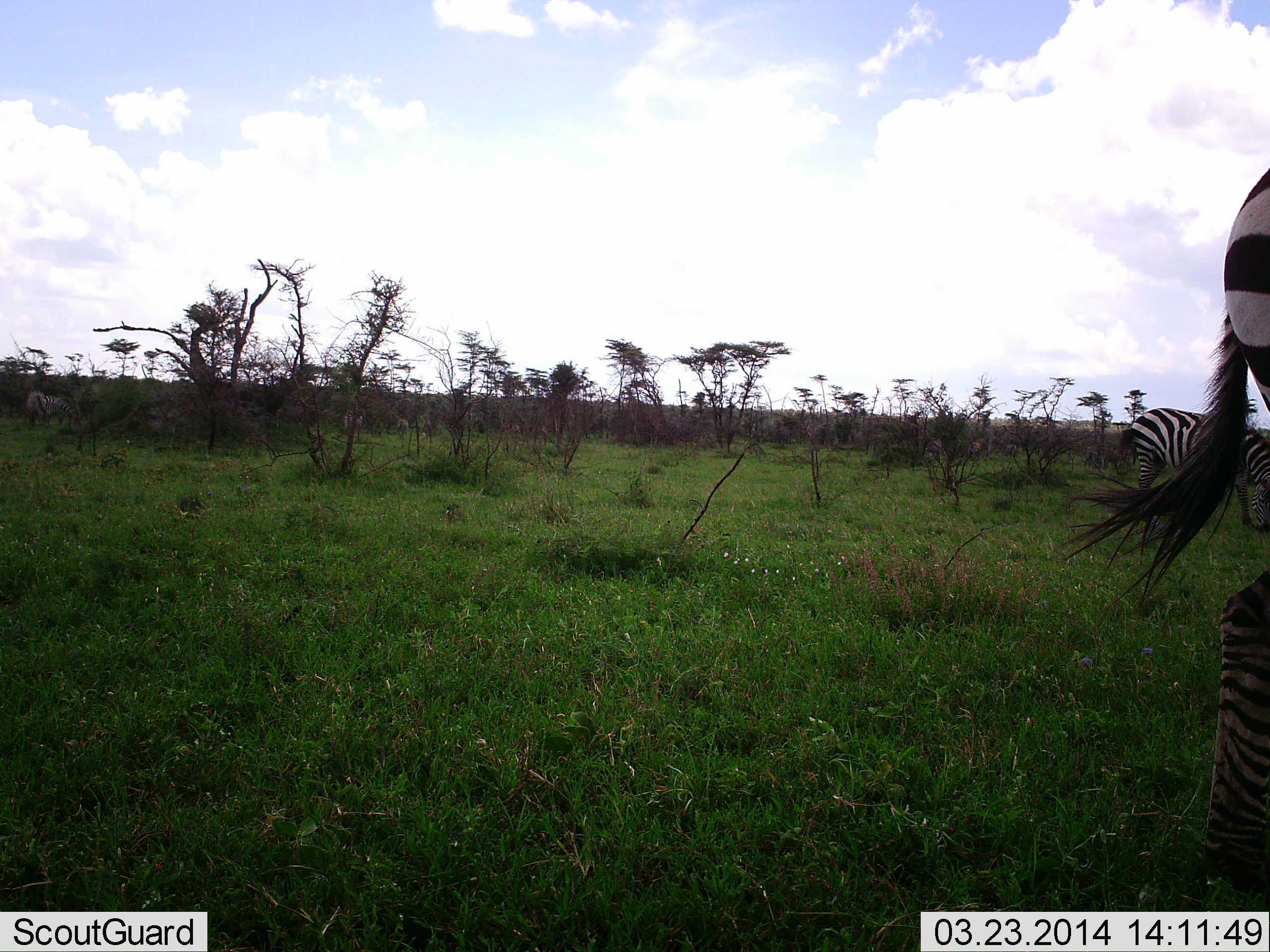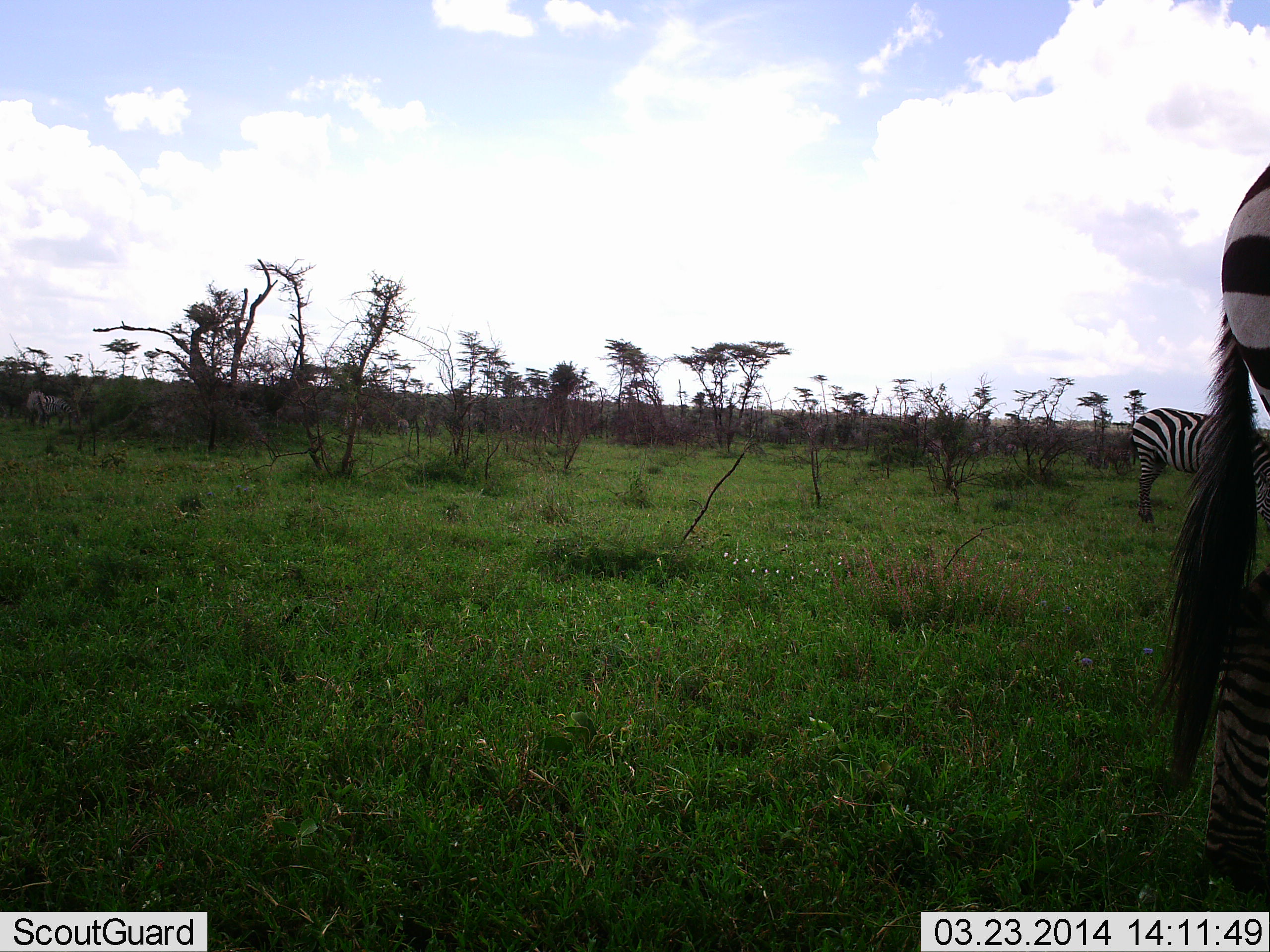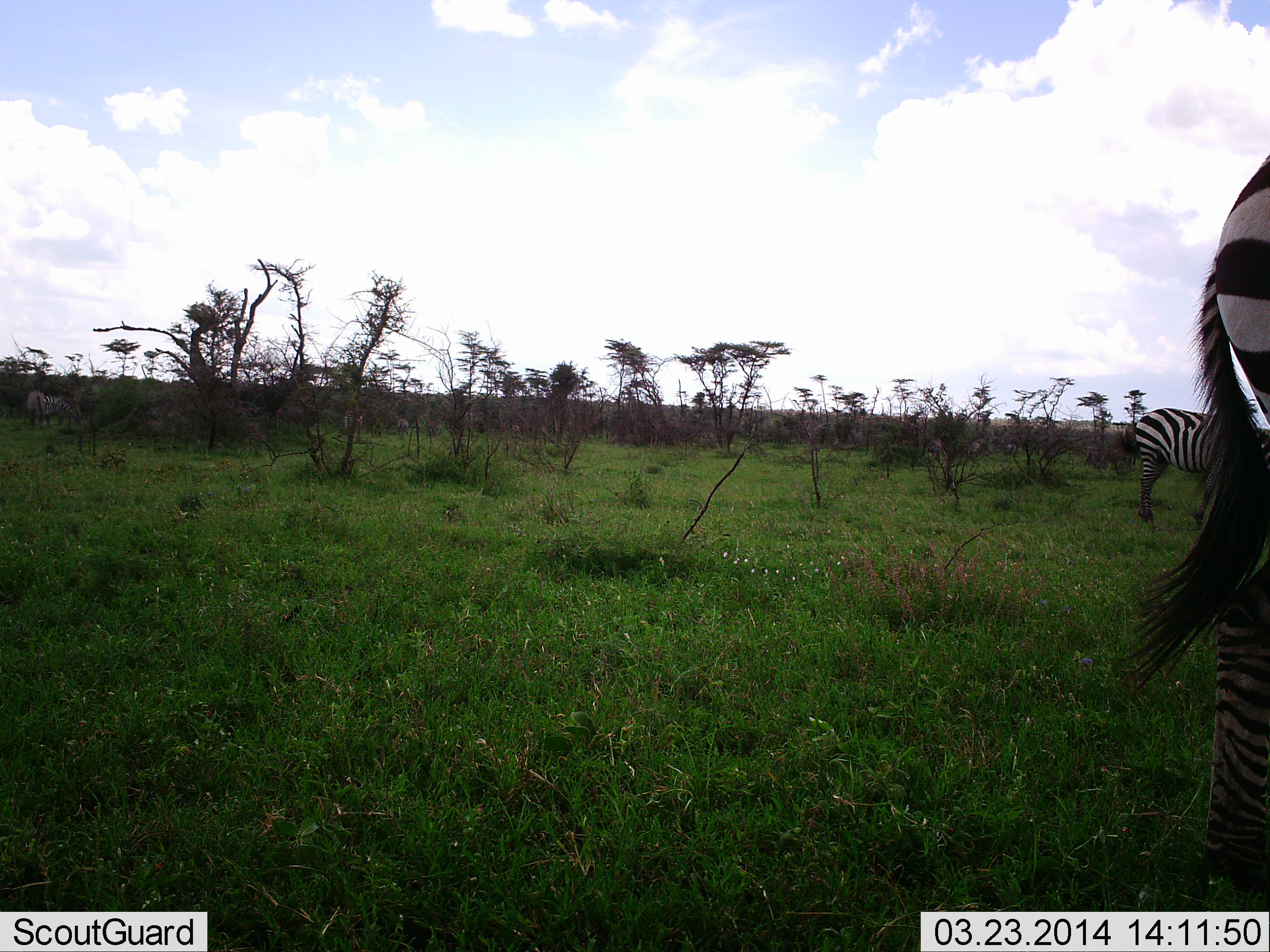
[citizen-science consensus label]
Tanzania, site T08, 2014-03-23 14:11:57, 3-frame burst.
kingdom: Animalia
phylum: Chordata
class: Mammalia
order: Perissodactyla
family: Equidae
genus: Equus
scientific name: Equus quagga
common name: plains zebra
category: zebra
Zebra (plains zebra) (Equus quagga), count 2. Behavior (volunteer vote fractions): standing 60%, resting 0%, moving 0%, interacting 0%. Young present (vote fraction): 0%. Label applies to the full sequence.